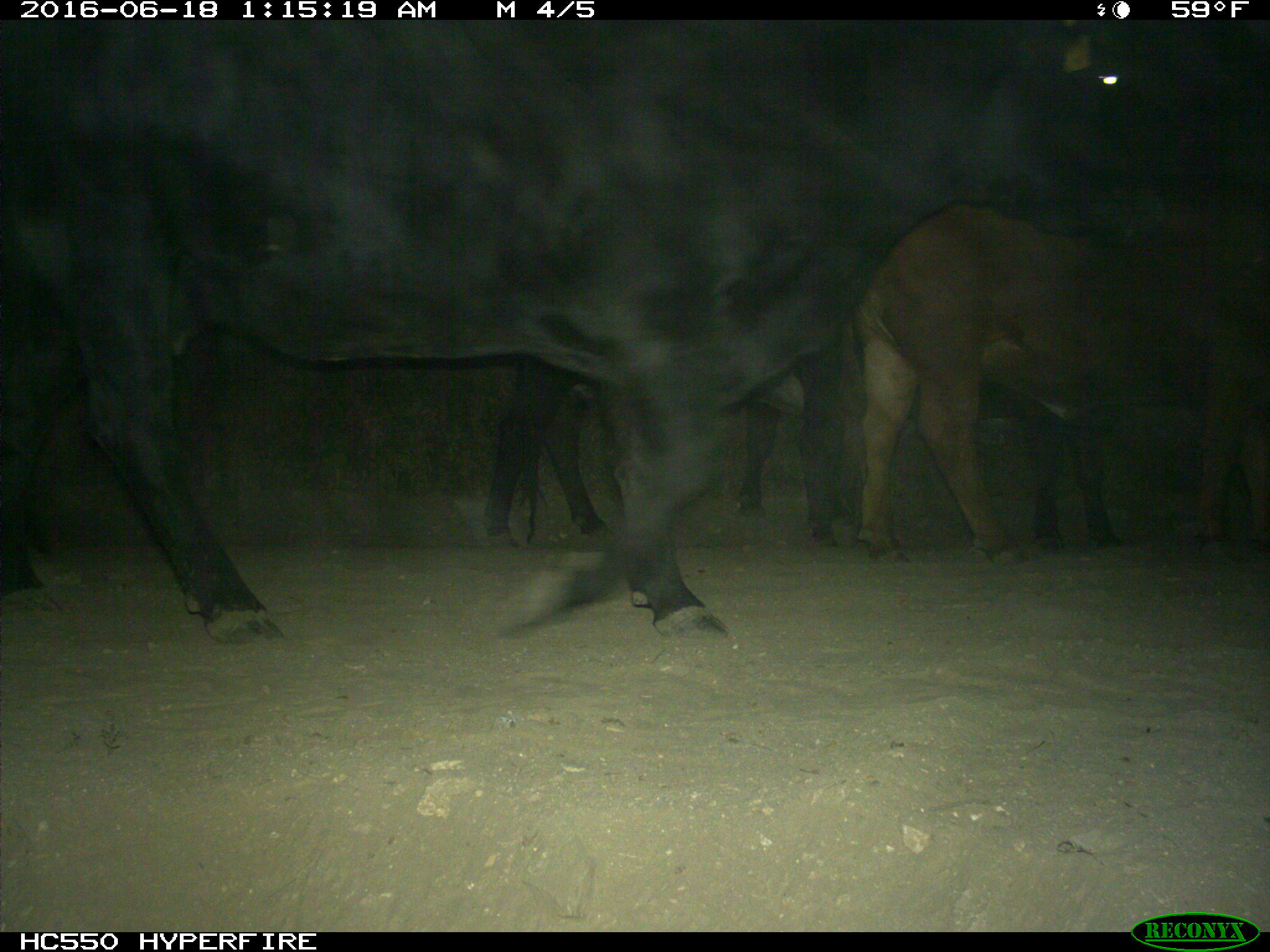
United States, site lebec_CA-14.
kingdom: Animalia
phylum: Chordata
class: Mammalia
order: Artiodactyla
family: Bovidae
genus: Bos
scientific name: Bos taurus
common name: domestic cow